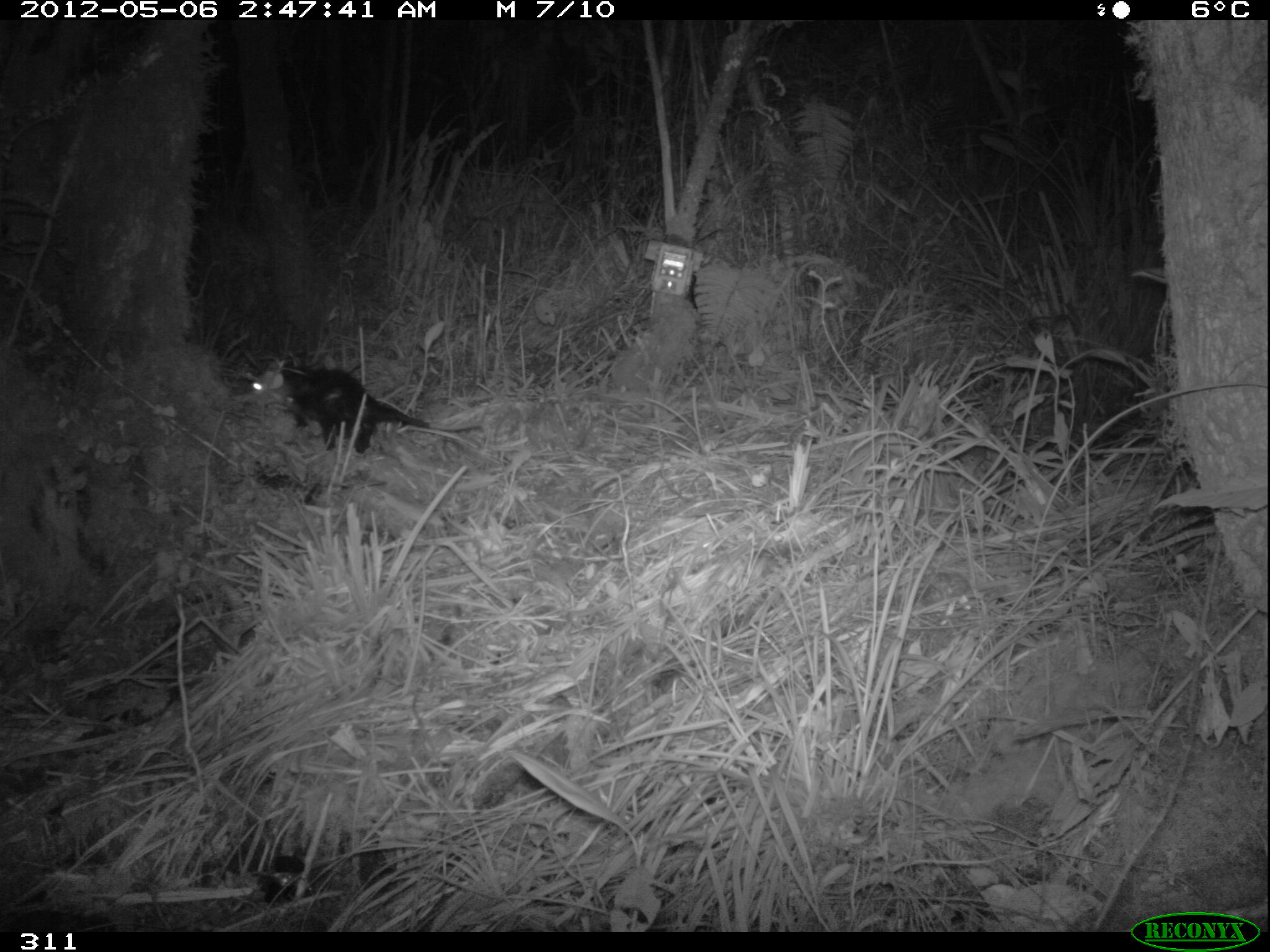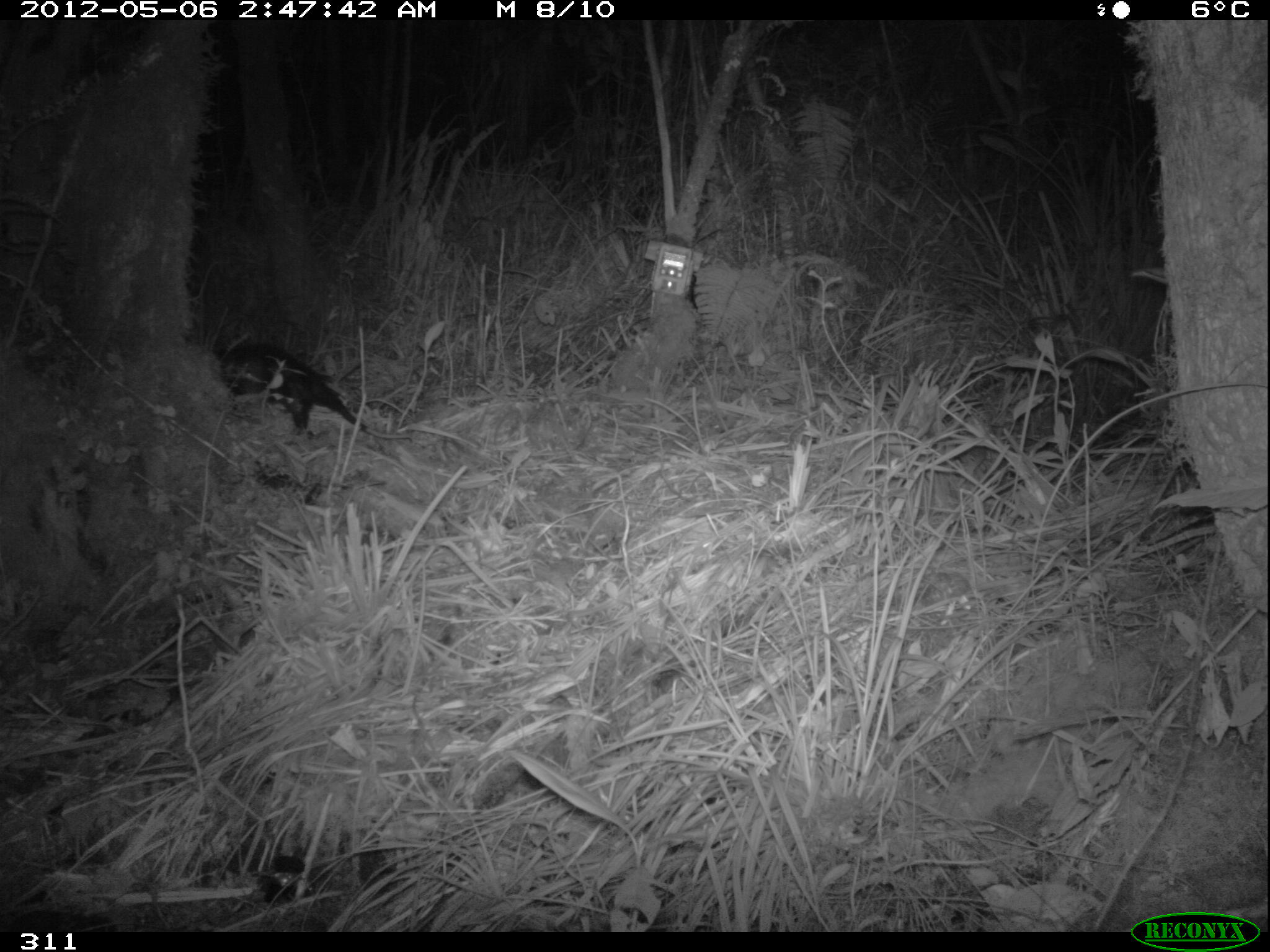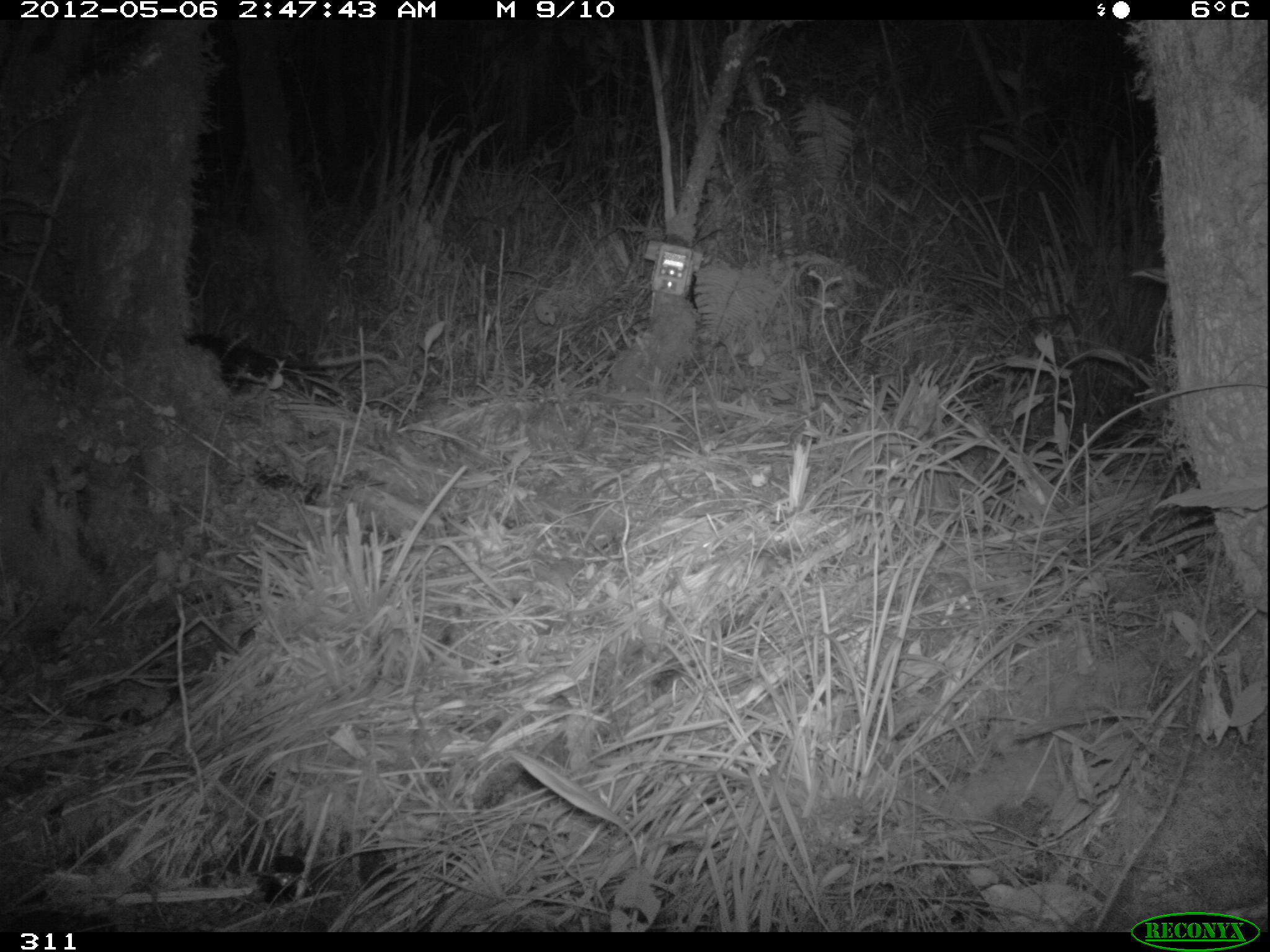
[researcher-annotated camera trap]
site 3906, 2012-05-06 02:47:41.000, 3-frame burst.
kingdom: Animalia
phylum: Chordata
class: Mammalia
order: Didelphimorphia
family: Didelphidae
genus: Didelphis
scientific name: Didelphis pernigra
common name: andean white-eared opossum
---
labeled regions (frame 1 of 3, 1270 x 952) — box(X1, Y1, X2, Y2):
didelphis pernigra: box(242, 357, 485, 455)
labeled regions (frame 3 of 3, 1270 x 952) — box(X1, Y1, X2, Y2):
didelphis pernigra: box(182, 327, 392, 396)